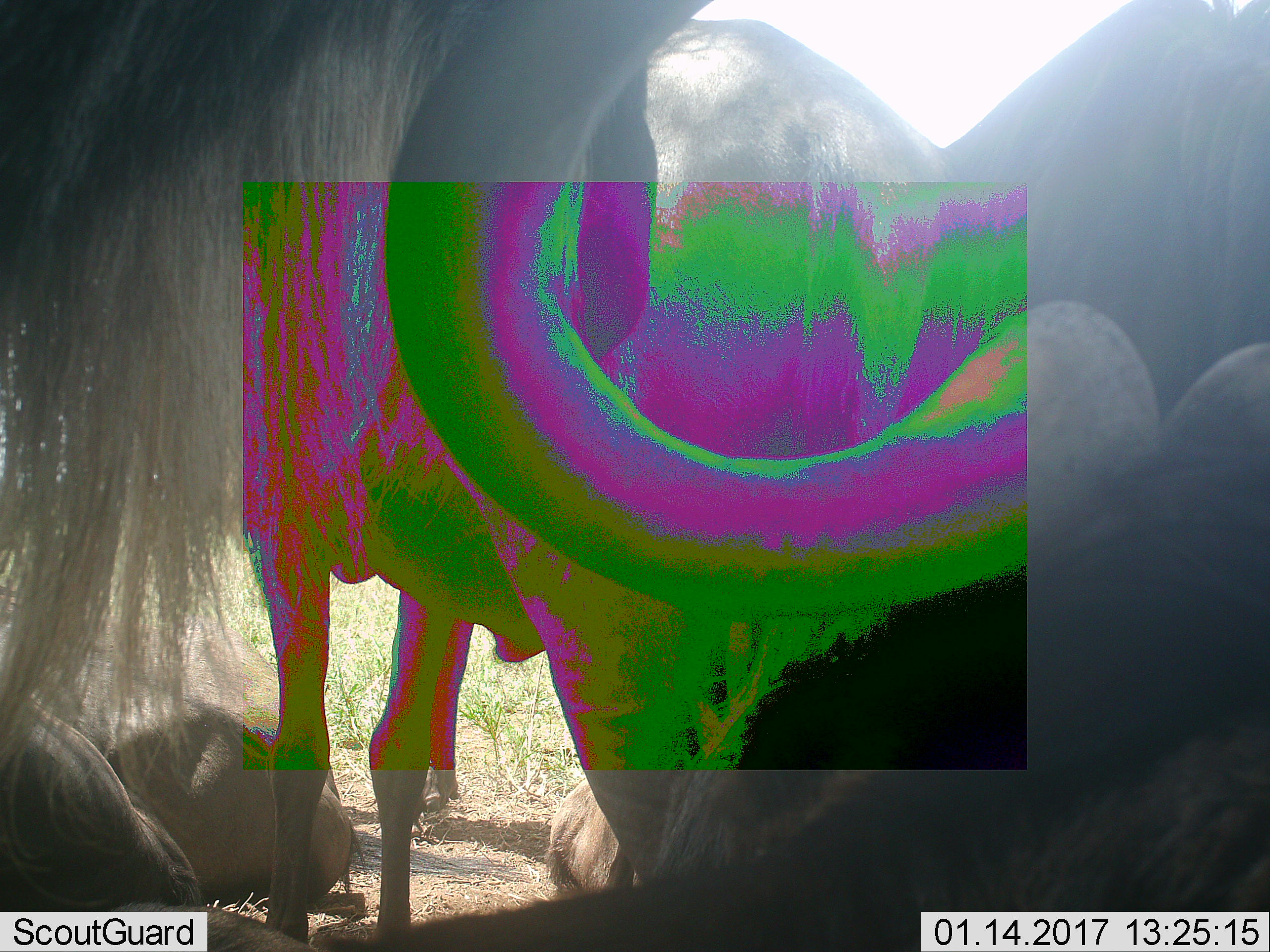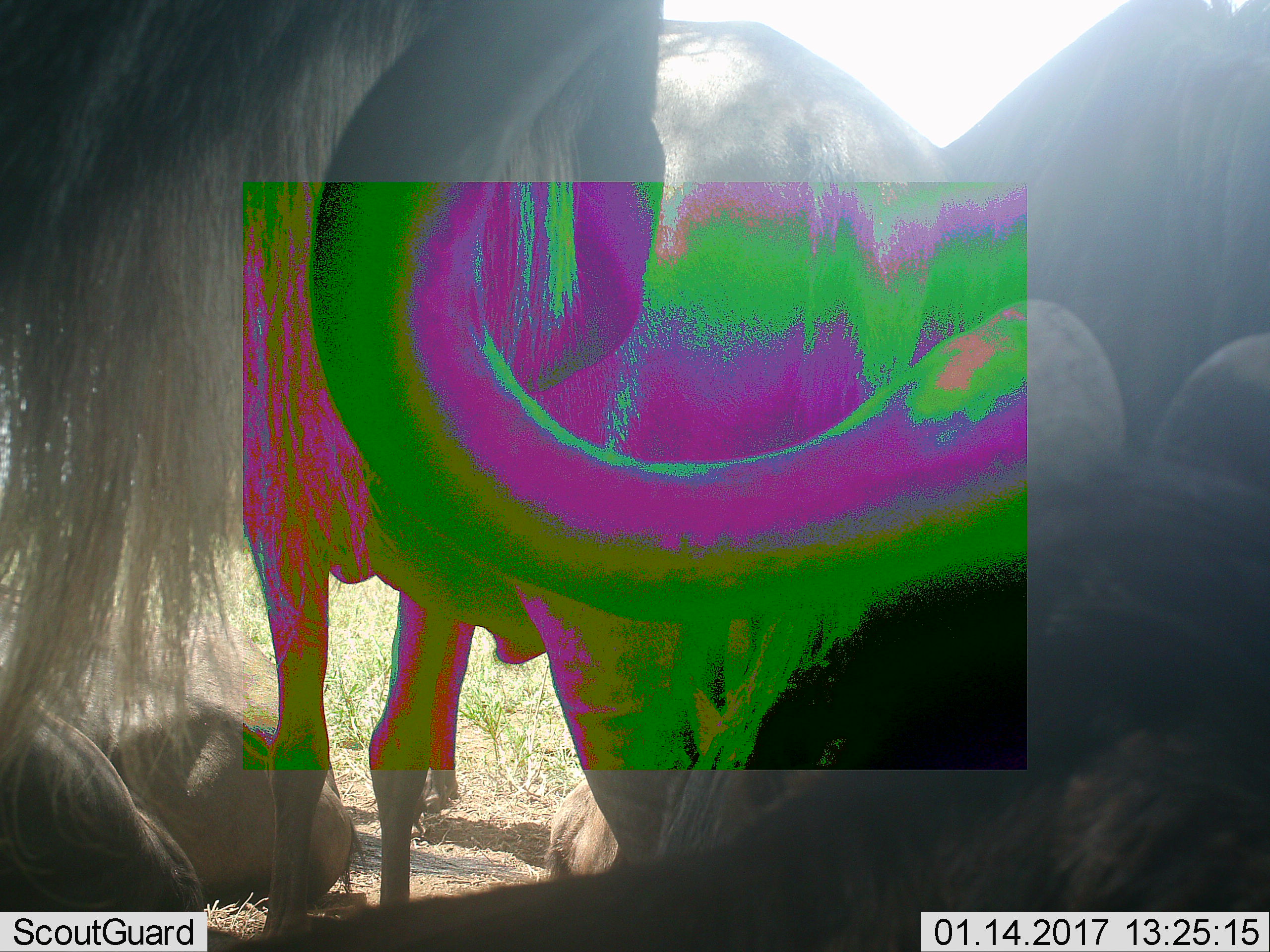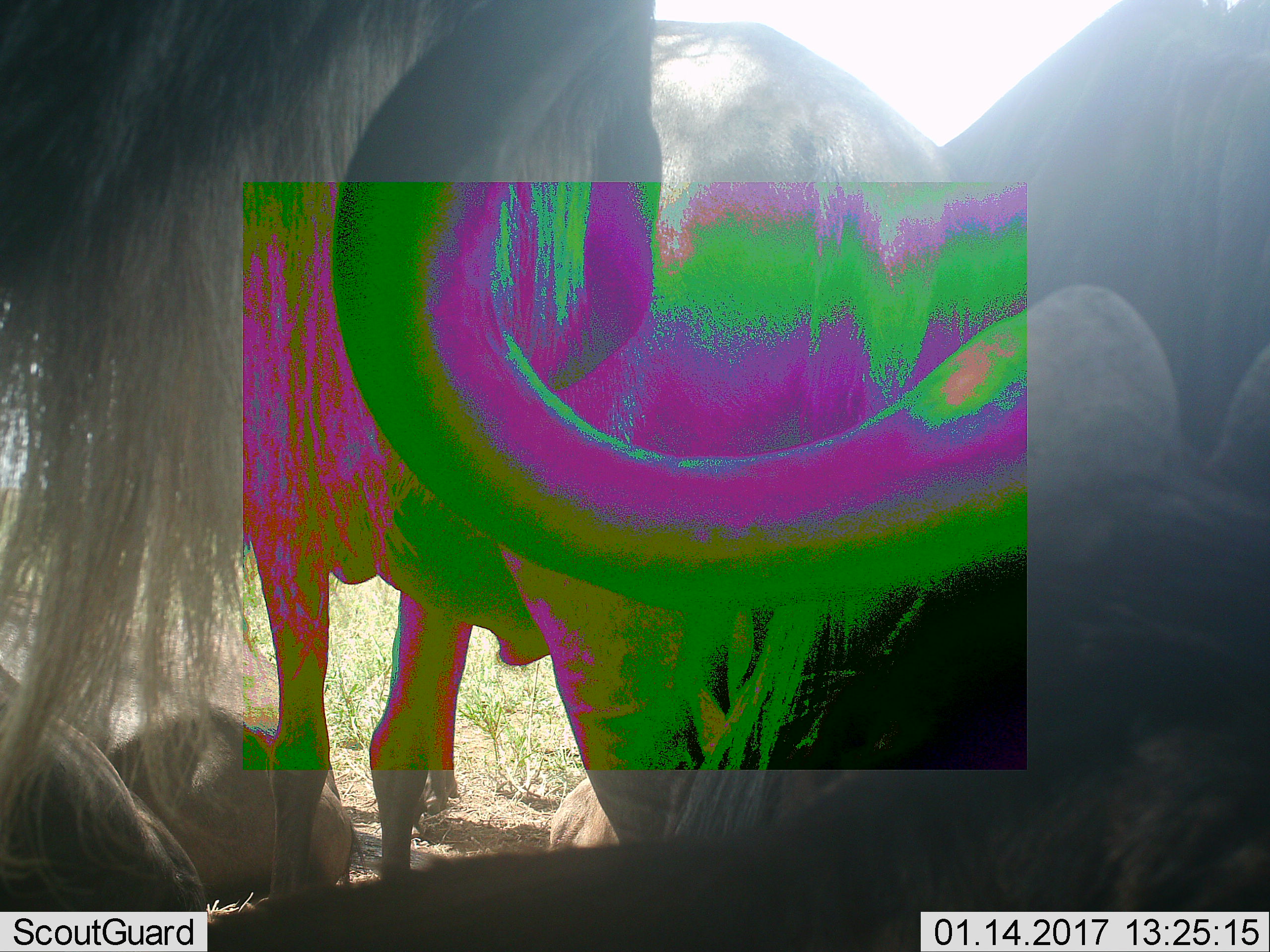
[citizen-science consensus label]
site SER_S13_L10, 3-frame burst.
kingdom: Animalia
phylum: Chordata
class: Mammalia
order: Artiodactyla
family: Bovidae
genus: Connochaetes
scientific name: Connochaetes taurinus taurinus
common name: blue wildebeest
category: wildebeestblue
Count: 6.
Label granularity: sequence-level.